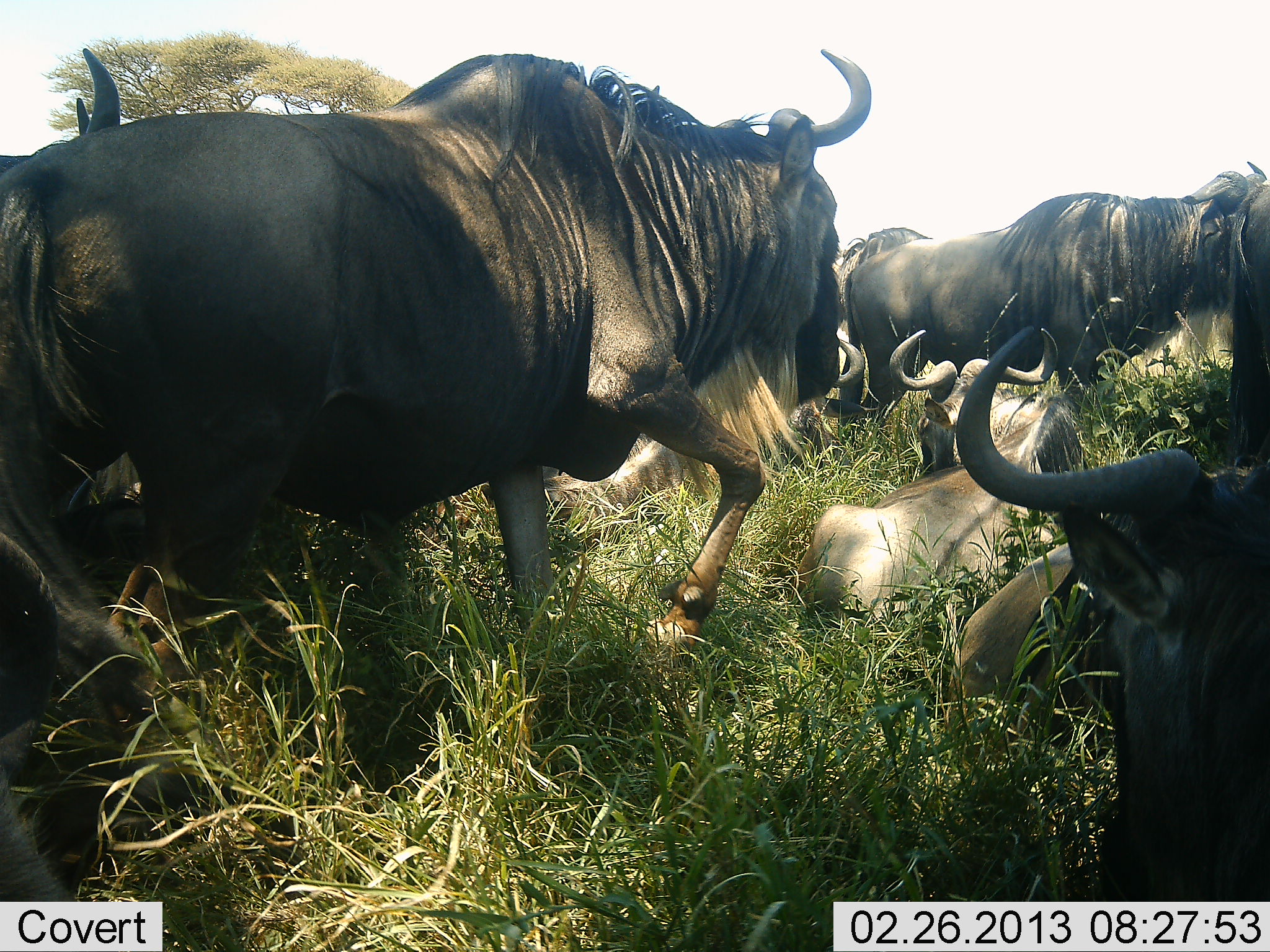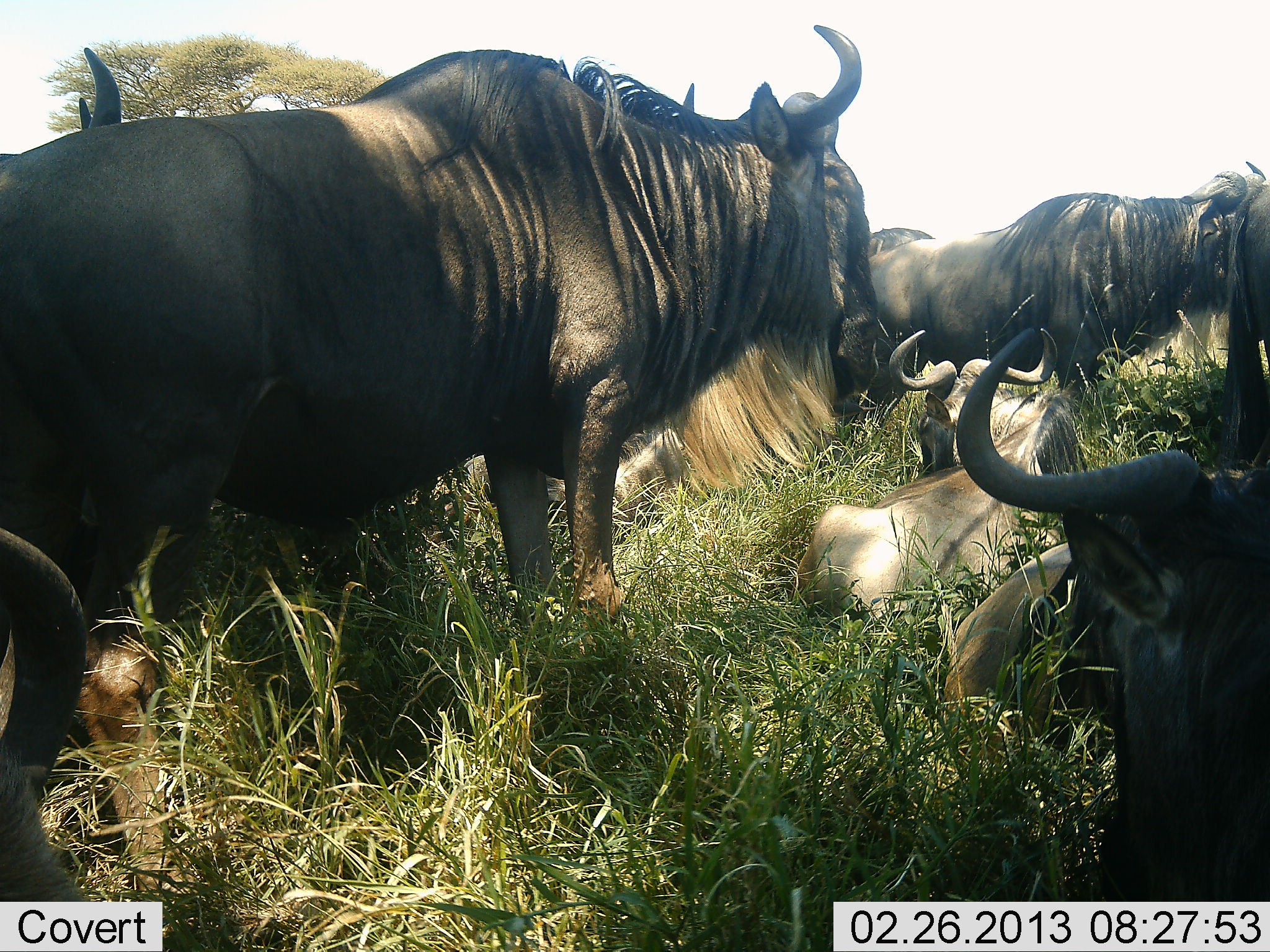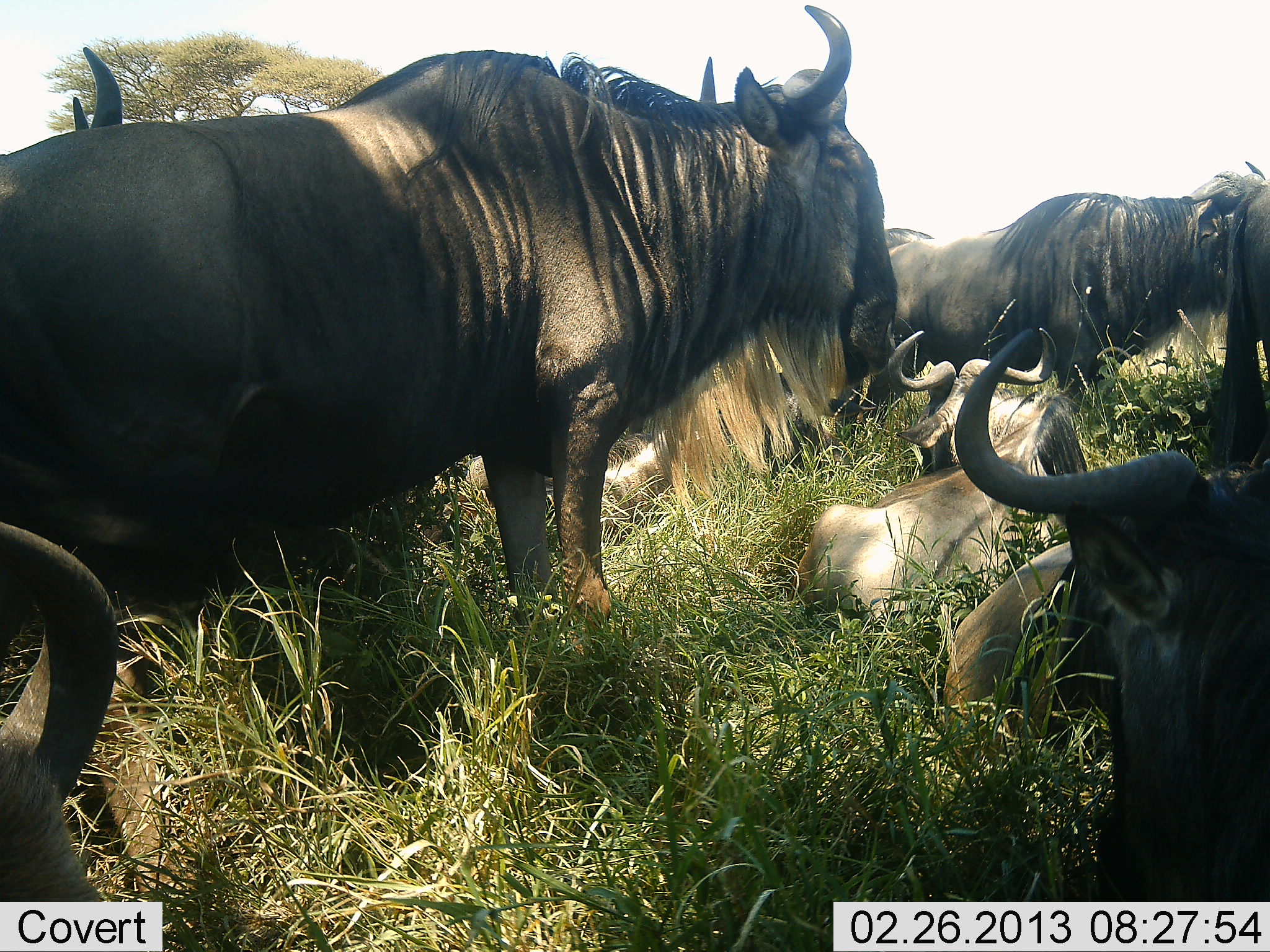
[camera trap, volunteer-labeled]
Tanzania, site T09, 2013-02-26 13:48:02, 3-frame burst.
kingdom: Animalia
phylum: Chordata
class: Mammalia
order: Artiodactyla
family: Bovidae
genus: Connochaetes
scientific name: Connochaetes taurinus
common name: blue wildebeest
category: wildebeest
Wildebeest (blue wildebeest) (Connochaetes taurinus), count 7. Behavior (volunteer vote fractions): standing 79%, resting 95%, moving 11%, interacting 8%. Young present (vote fraction): 13%. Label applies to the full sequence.